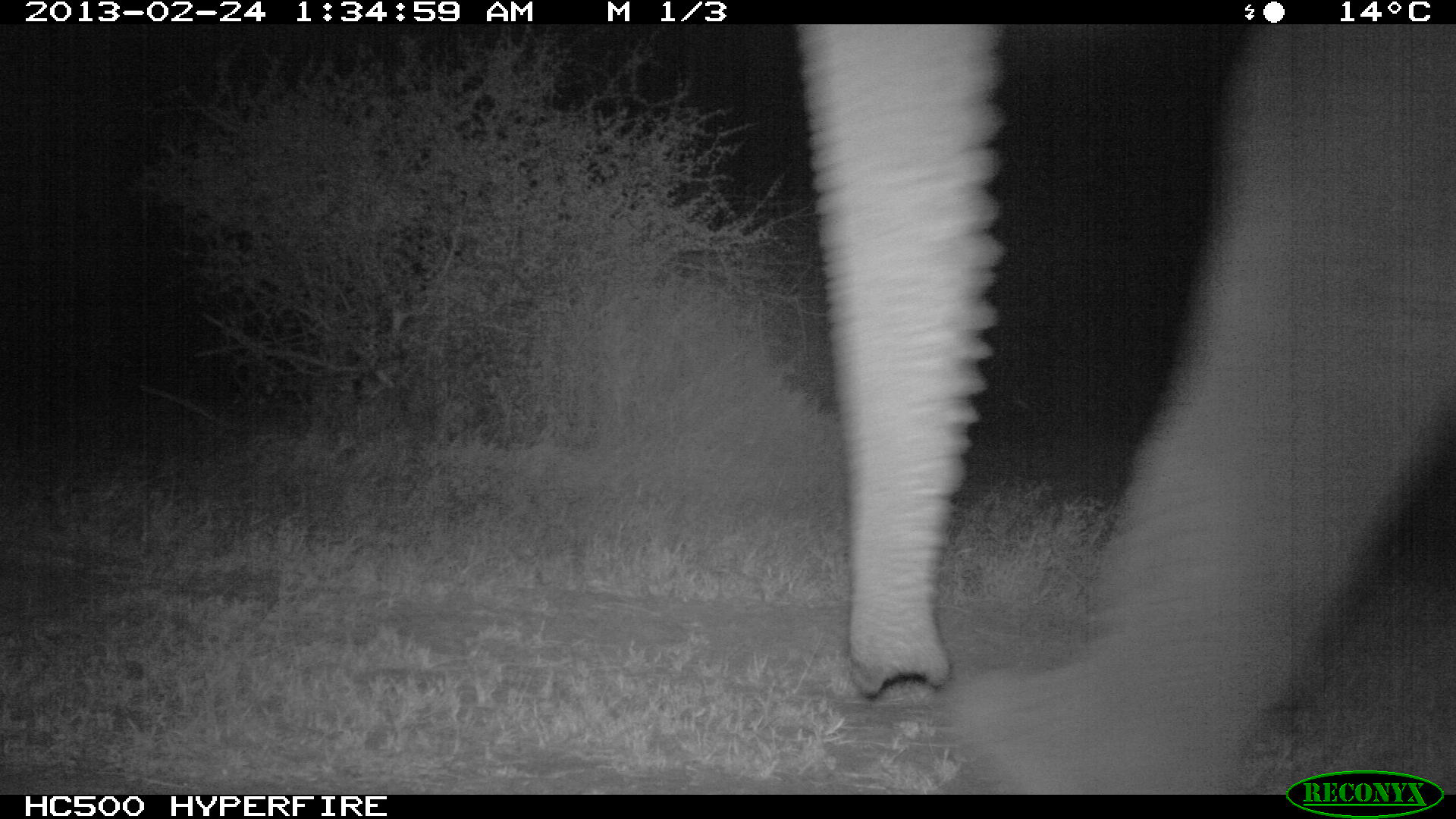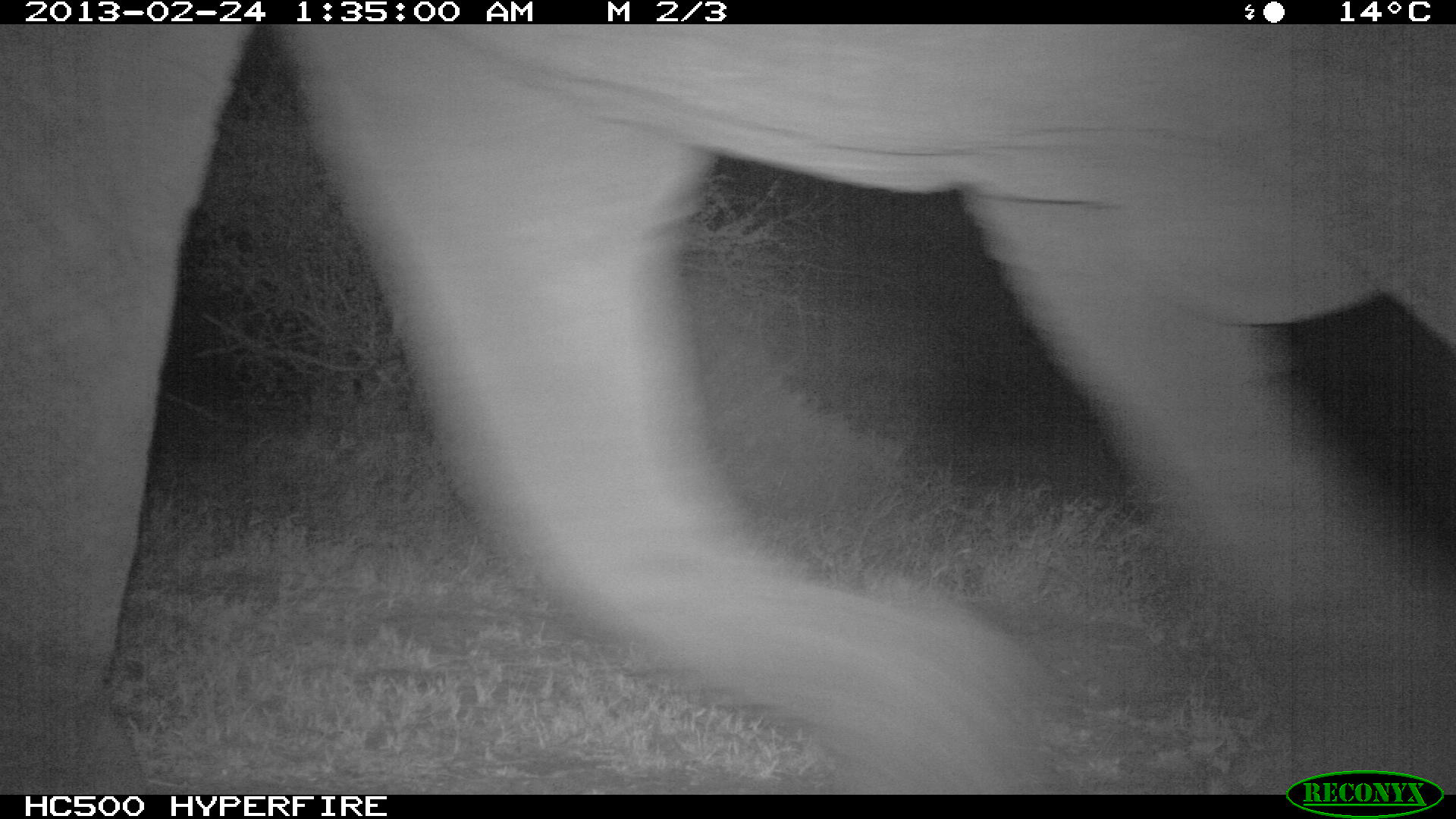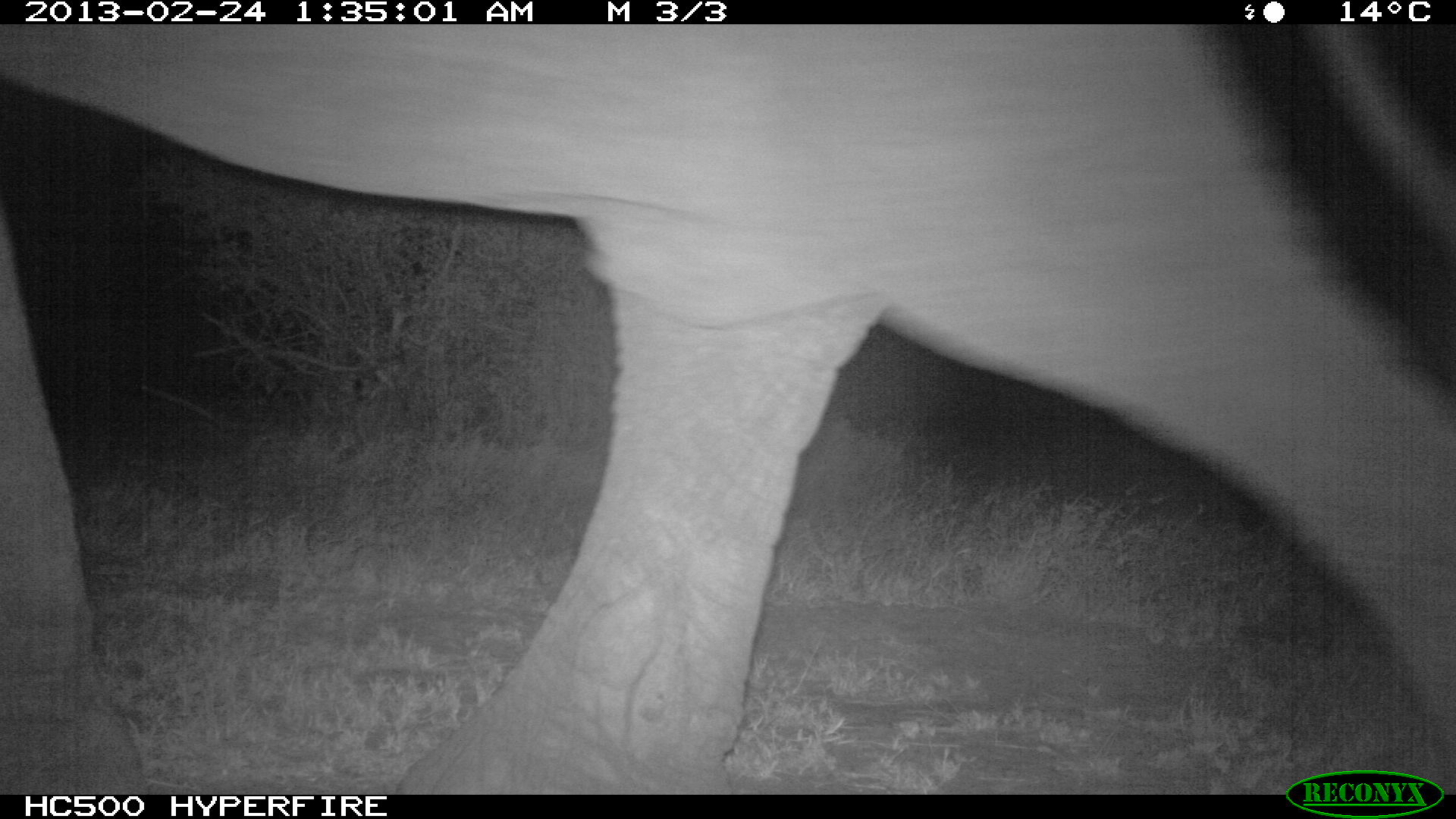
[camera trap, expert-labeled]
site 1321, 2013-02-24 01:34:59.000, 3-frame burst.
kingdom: Animalia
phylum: Chordata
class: Mammalia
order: Proboscidea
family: Elephantidae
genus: Loxodonta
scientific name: Loxodonta africana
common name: african bush elephant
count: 1